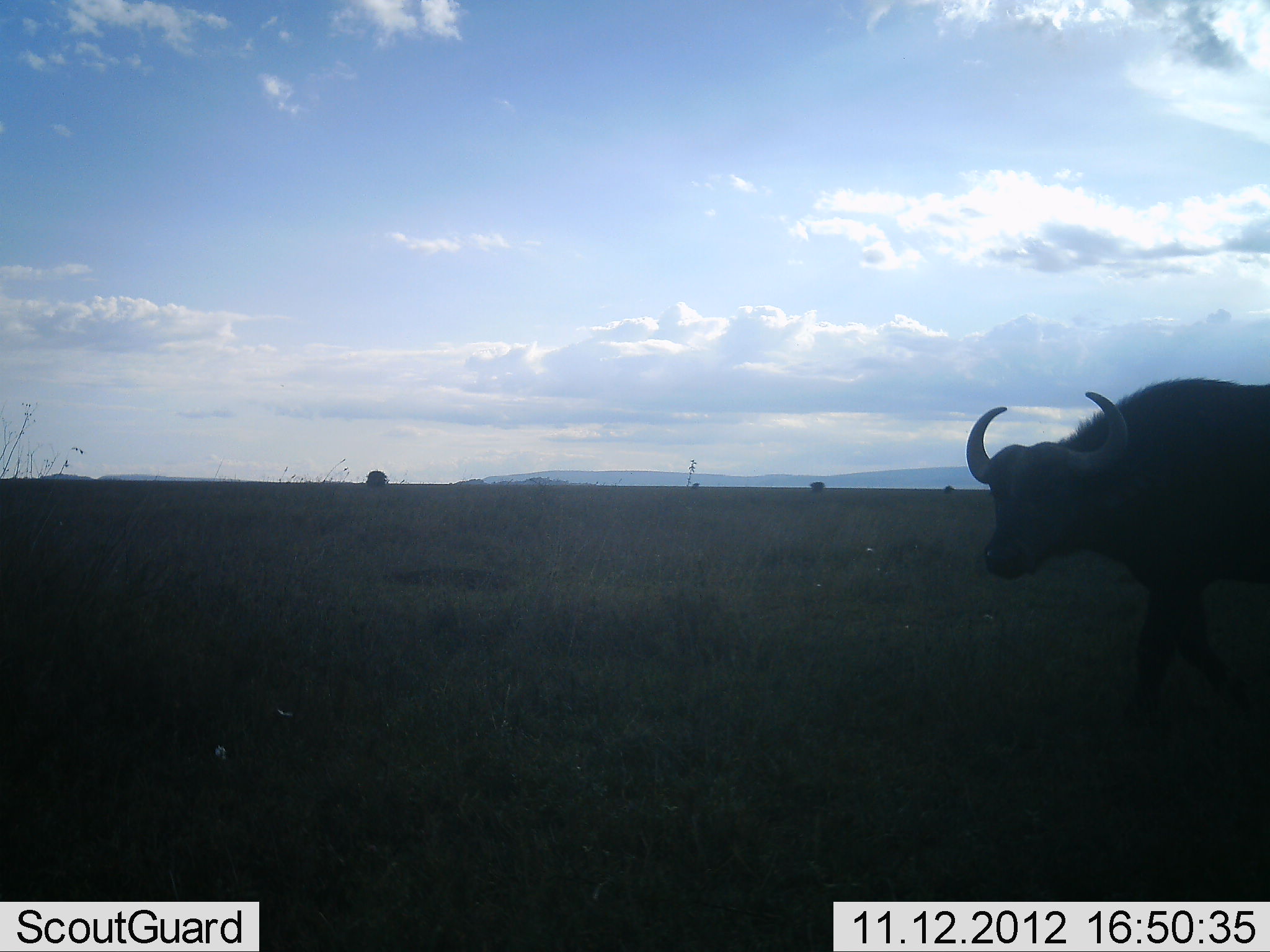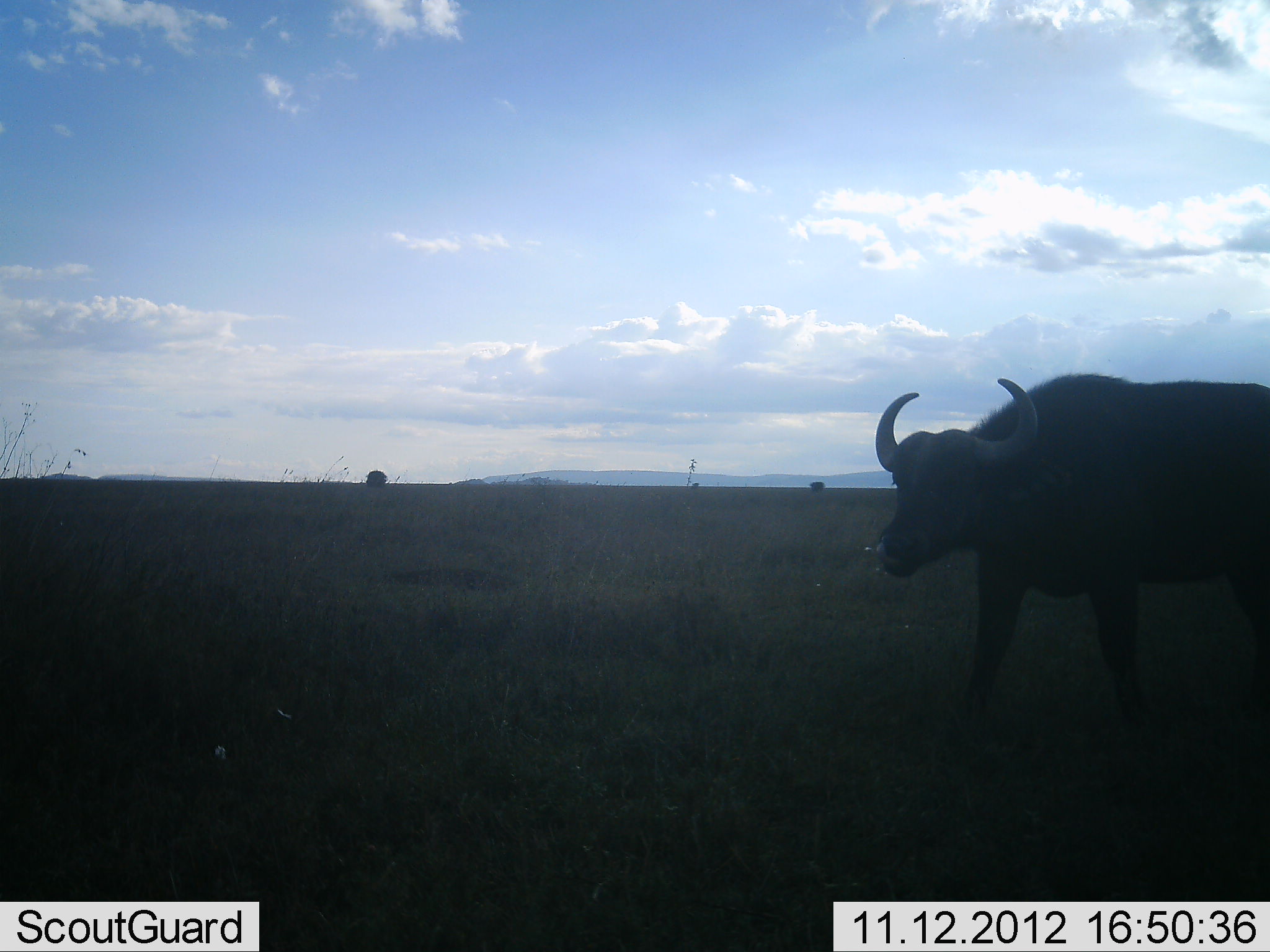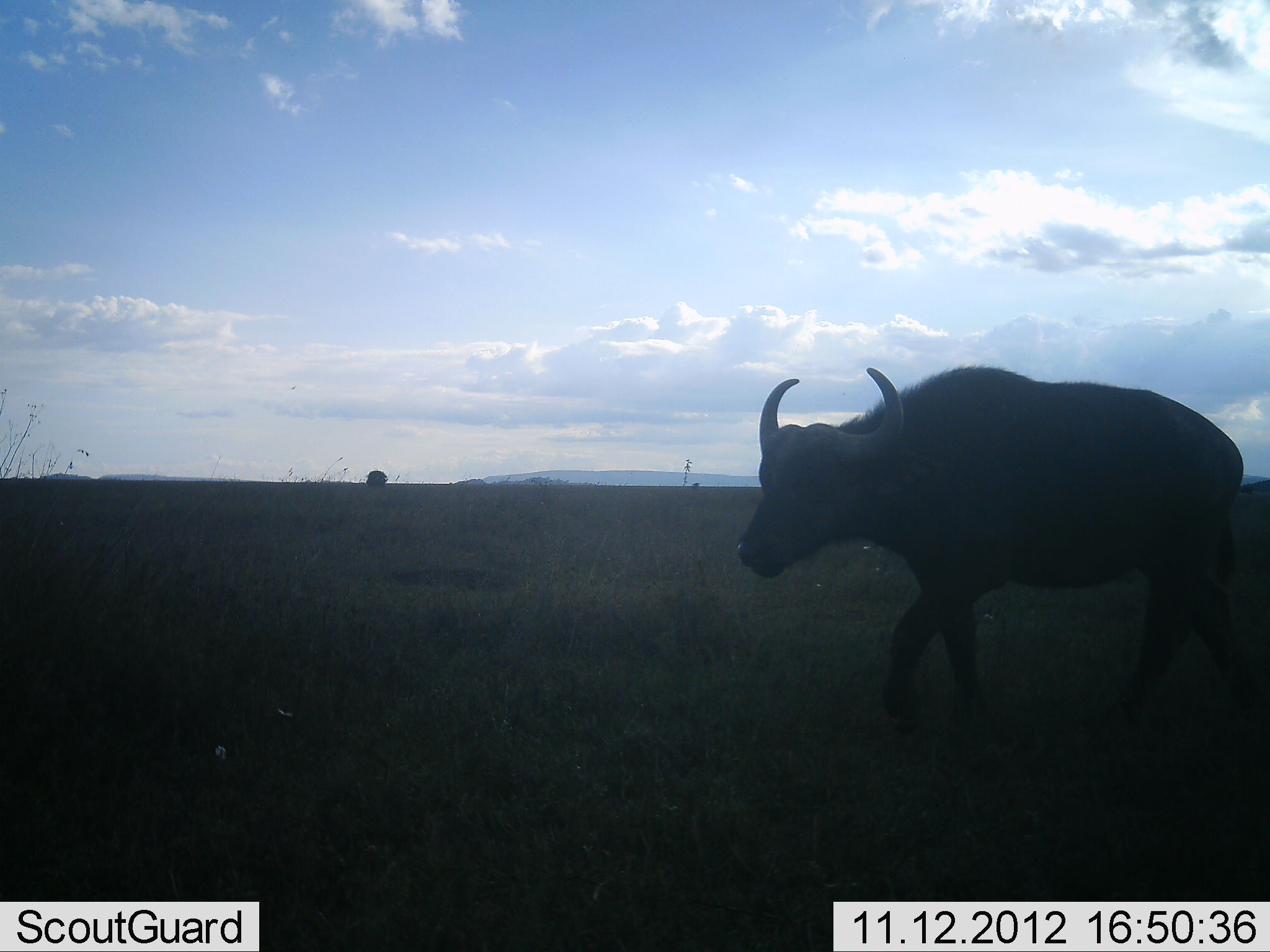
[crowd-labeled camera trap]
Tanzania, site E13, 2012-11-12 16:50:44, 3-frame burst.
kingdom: Animalia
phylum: Chordata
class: Mammalia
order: Artiodactyla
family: Bovidae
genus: Syncerus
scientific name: Syncerus caffer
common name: cape buffalo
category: buffalo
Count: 1.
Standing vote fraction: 20%.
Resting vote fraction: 0%.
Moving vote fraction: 90%.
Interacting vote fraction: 0%.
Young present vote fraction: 0%.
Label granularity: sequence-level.